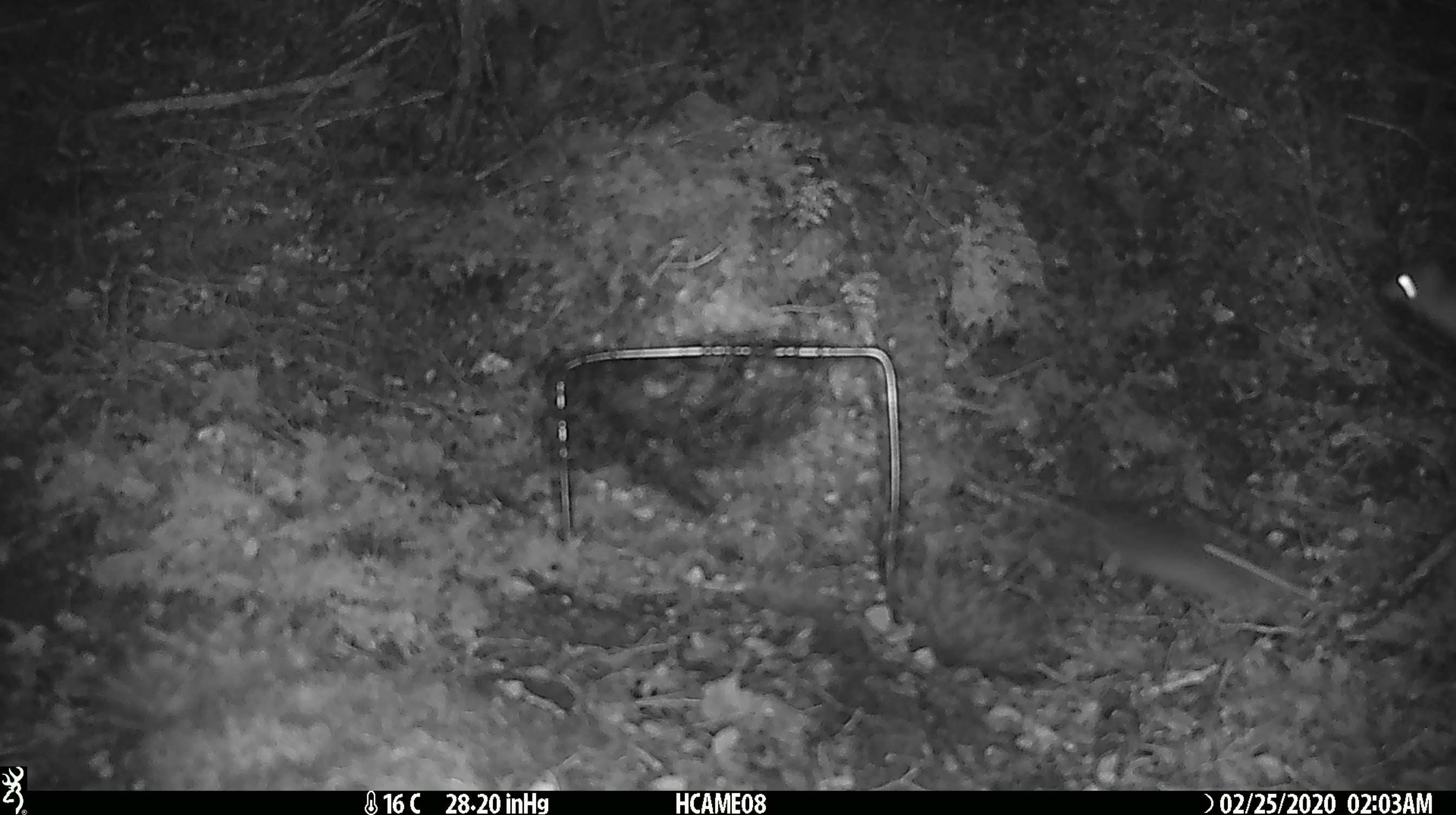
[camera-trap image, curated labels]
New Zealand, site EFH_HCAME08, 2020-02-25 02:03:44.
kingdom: Animalia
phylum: Chordata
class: Mammalia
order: Rodentia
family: Muridae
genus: Mus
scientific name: Mus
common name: mouse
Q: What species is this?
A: Mouse (Mus).